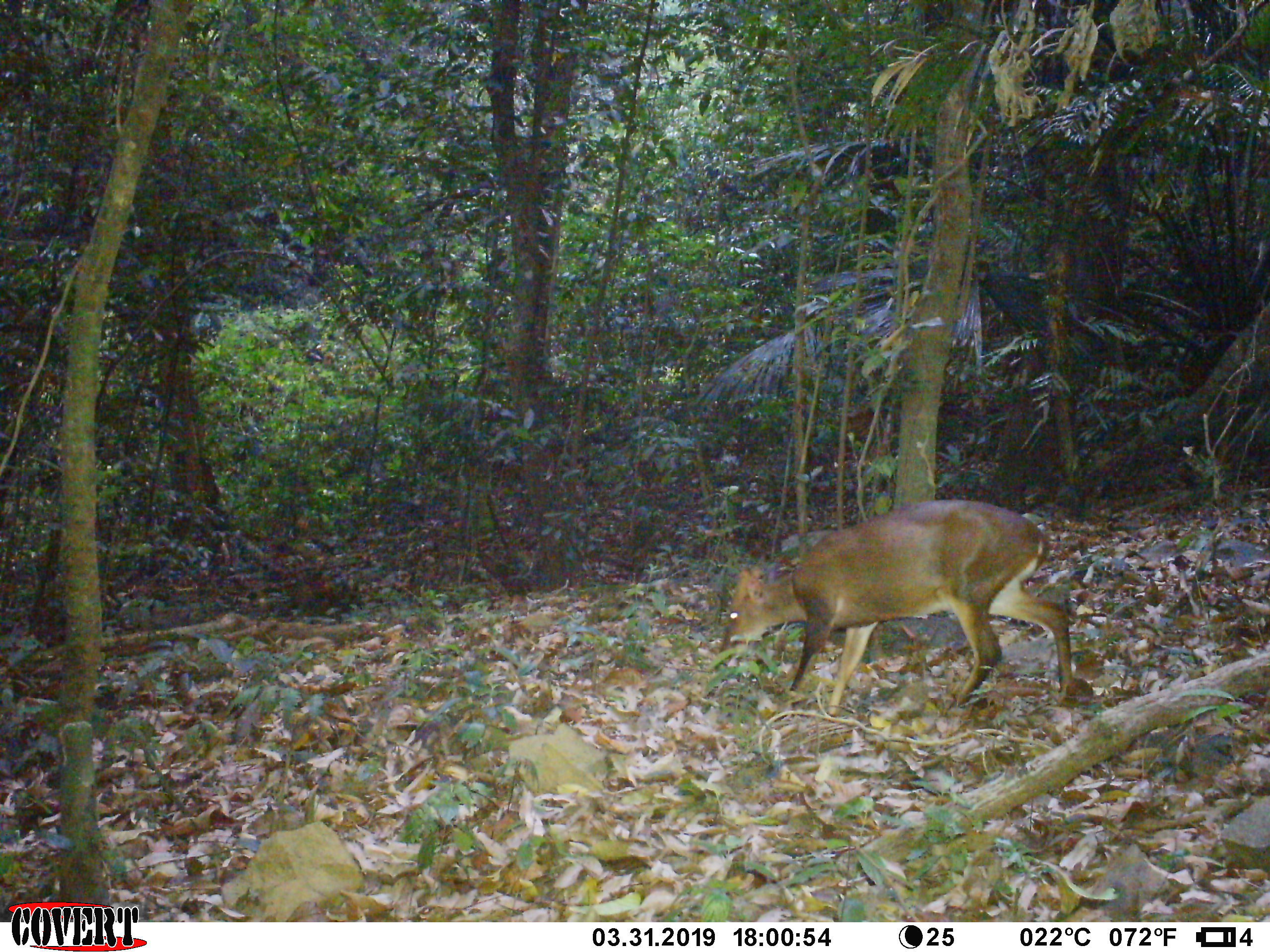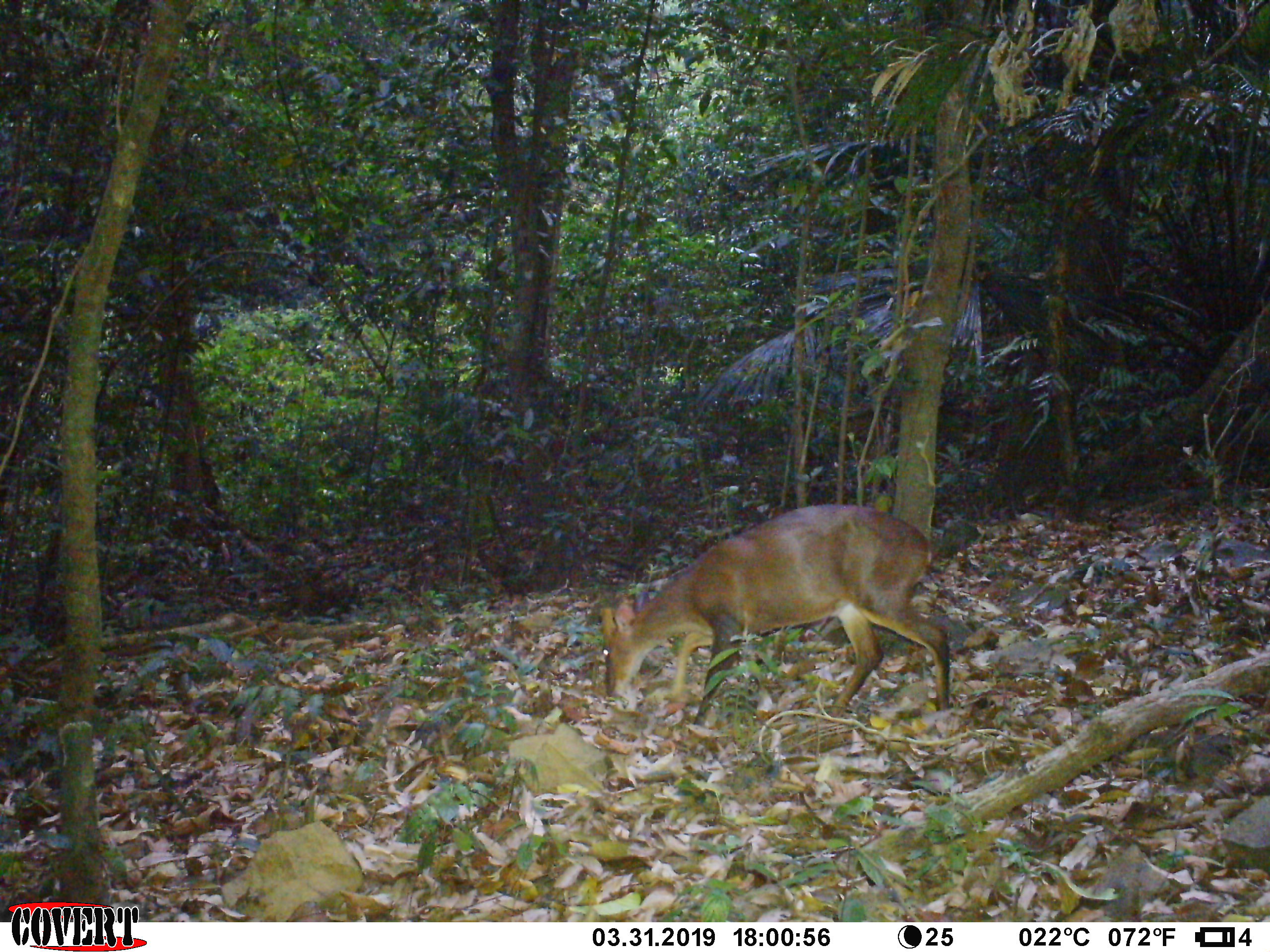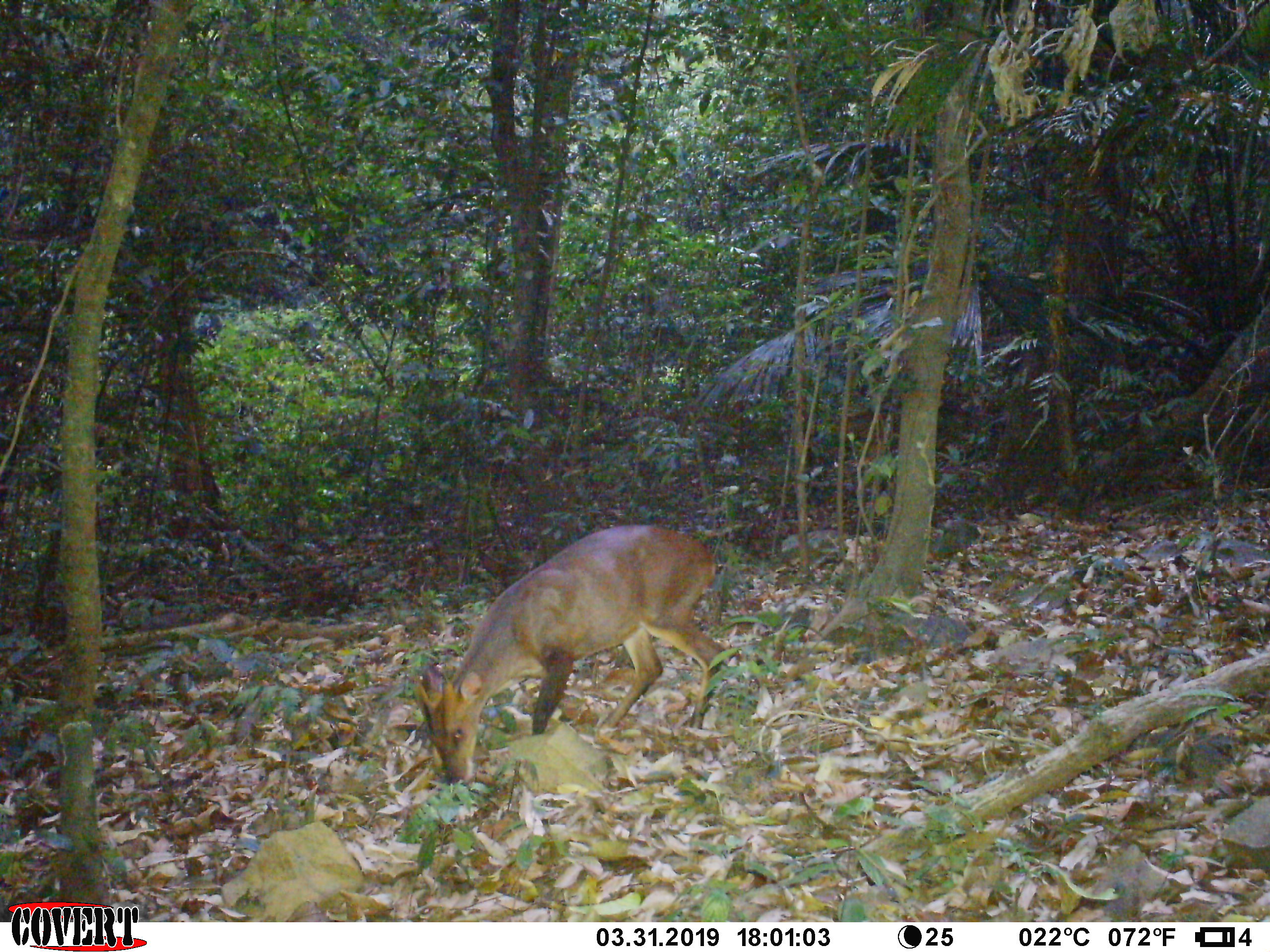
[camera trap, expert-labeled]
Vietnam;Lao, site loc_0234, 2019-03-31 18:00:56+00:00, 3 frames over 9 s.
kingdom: Animalia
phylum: Chordata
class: Mammalia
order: Artiodactyla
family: Cervidae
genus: Muntiacus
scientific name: Muntiacus vuquangensis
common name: large-antlered muntjac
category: large antlered muntjac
Large antlered muntjac (large-antlered muntjac) (Muntiacus vuquangensis). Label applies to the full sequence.